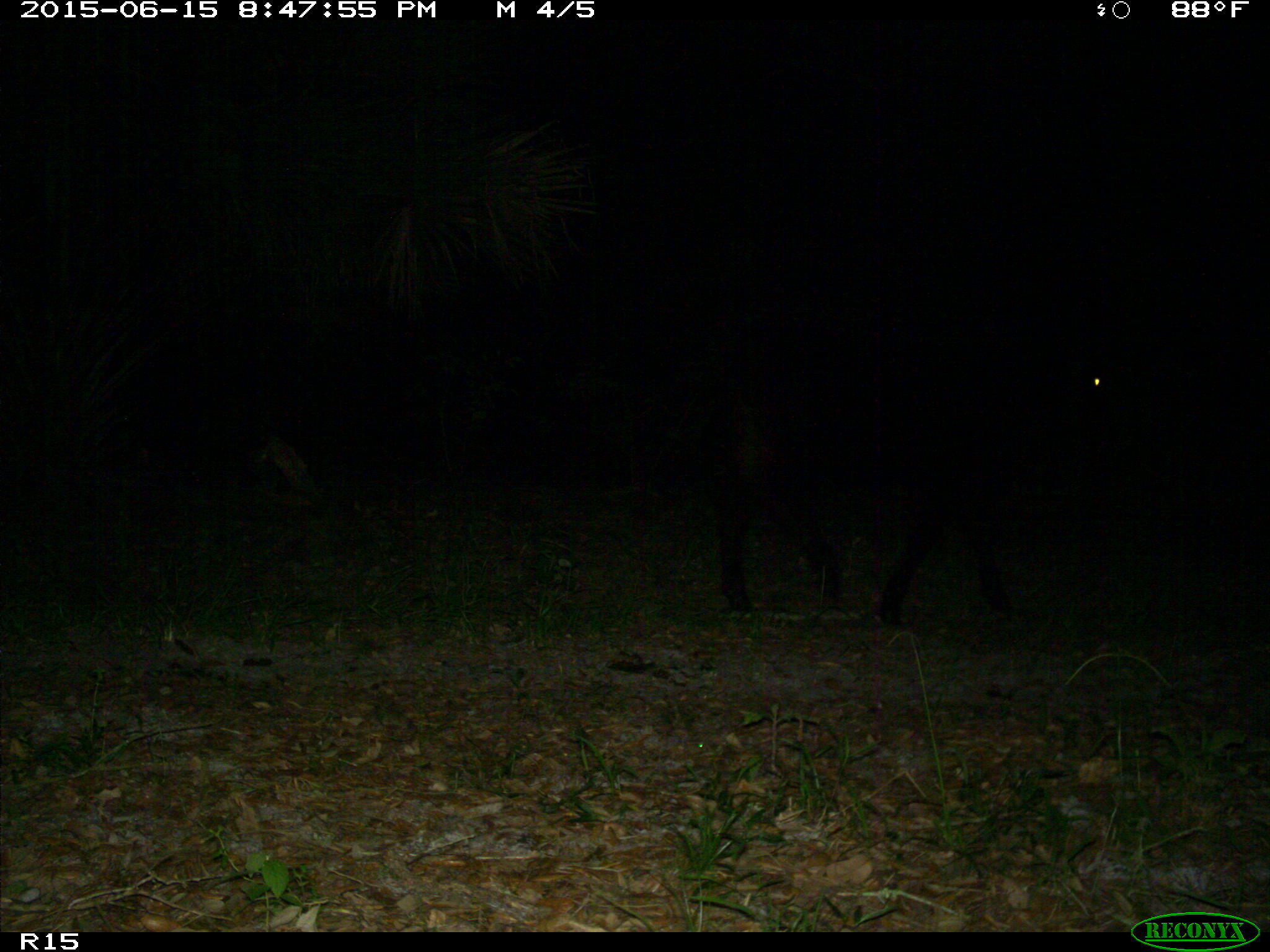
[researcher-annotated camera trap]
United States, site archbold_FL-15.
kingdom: Animalia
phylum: Chordata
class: Mammalia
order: Artiodactyla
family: Bovidae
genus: Bos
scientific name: Bos taurus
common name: domestic cow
Bos taurus (domestic cow).